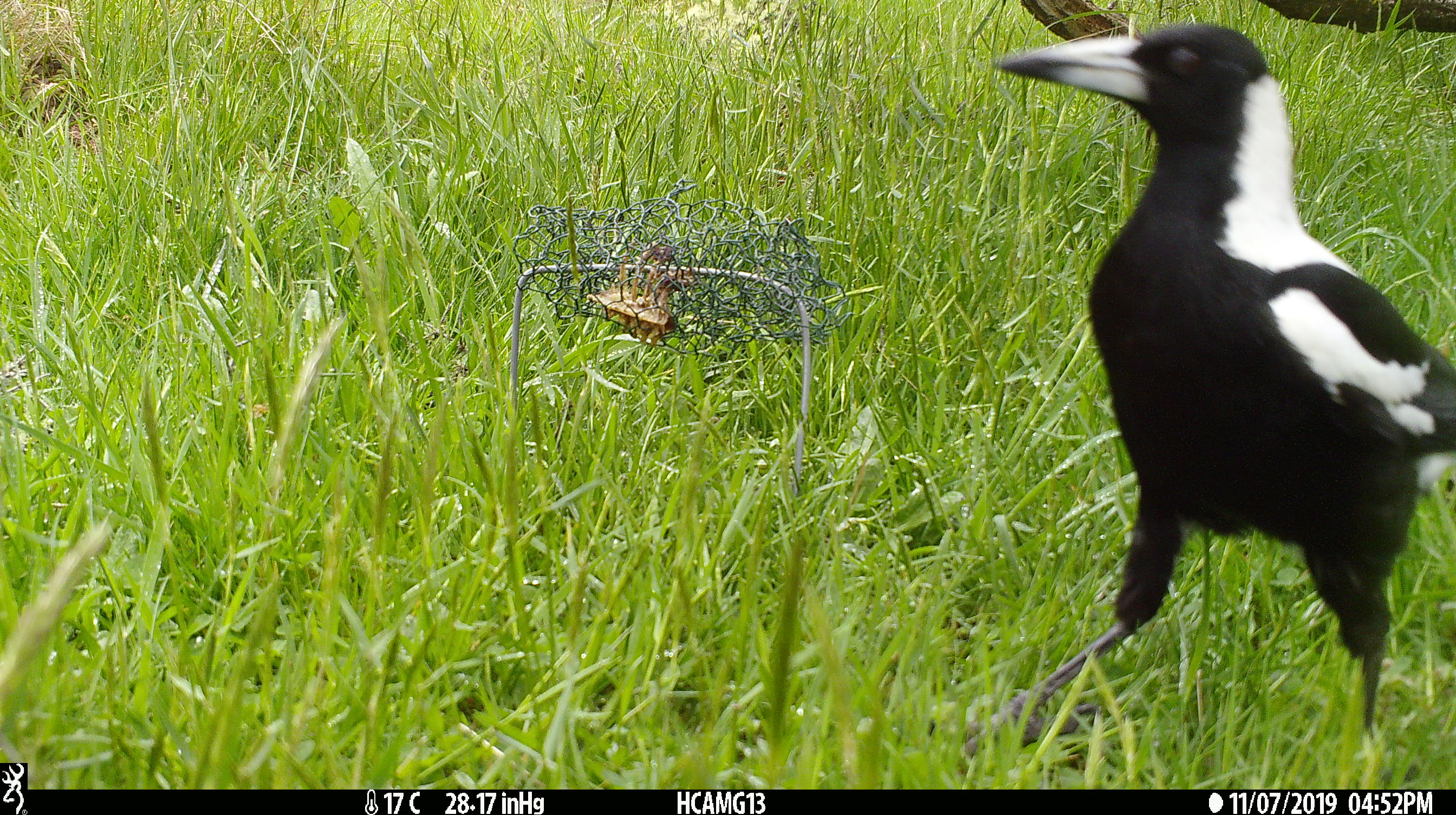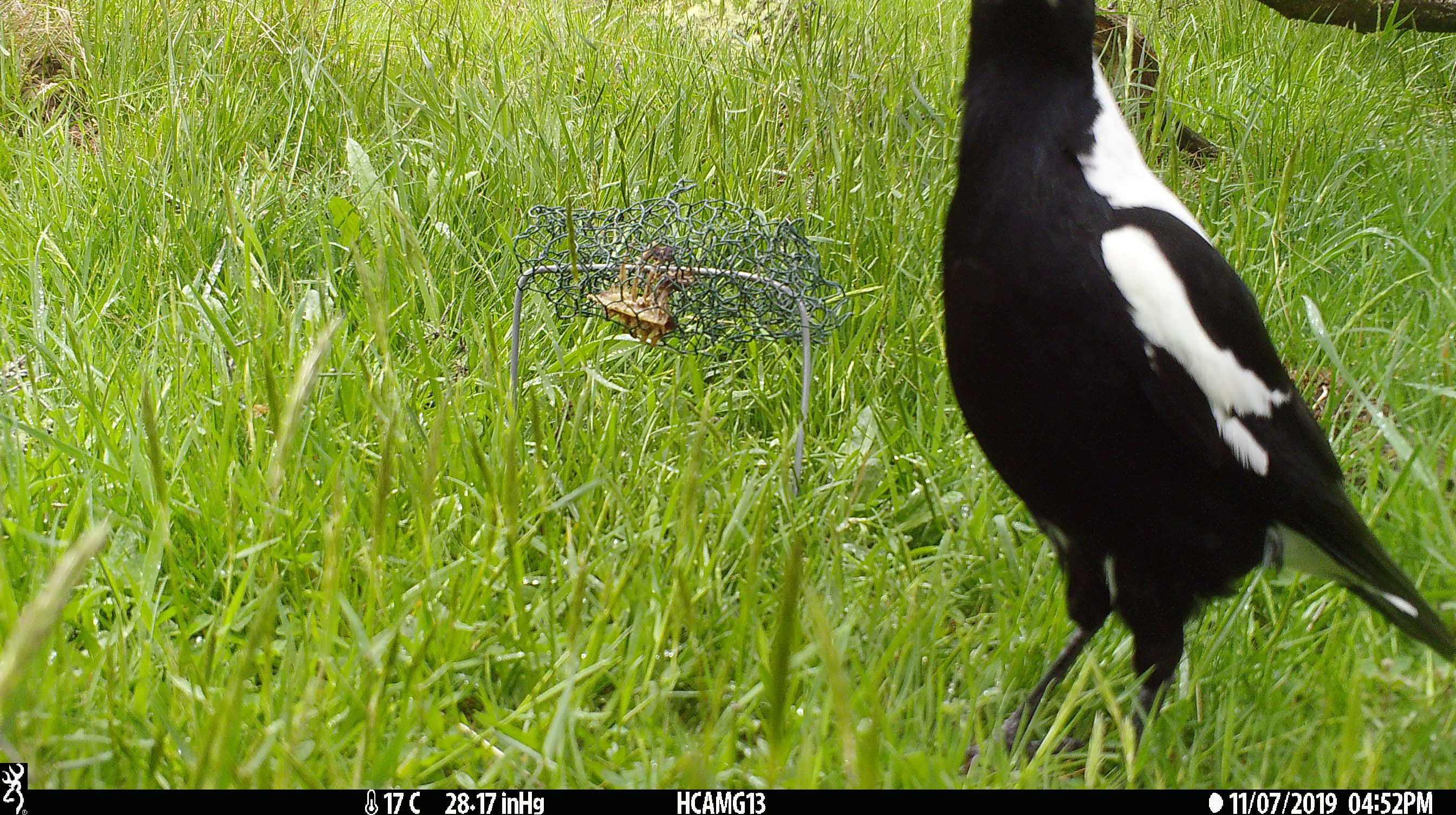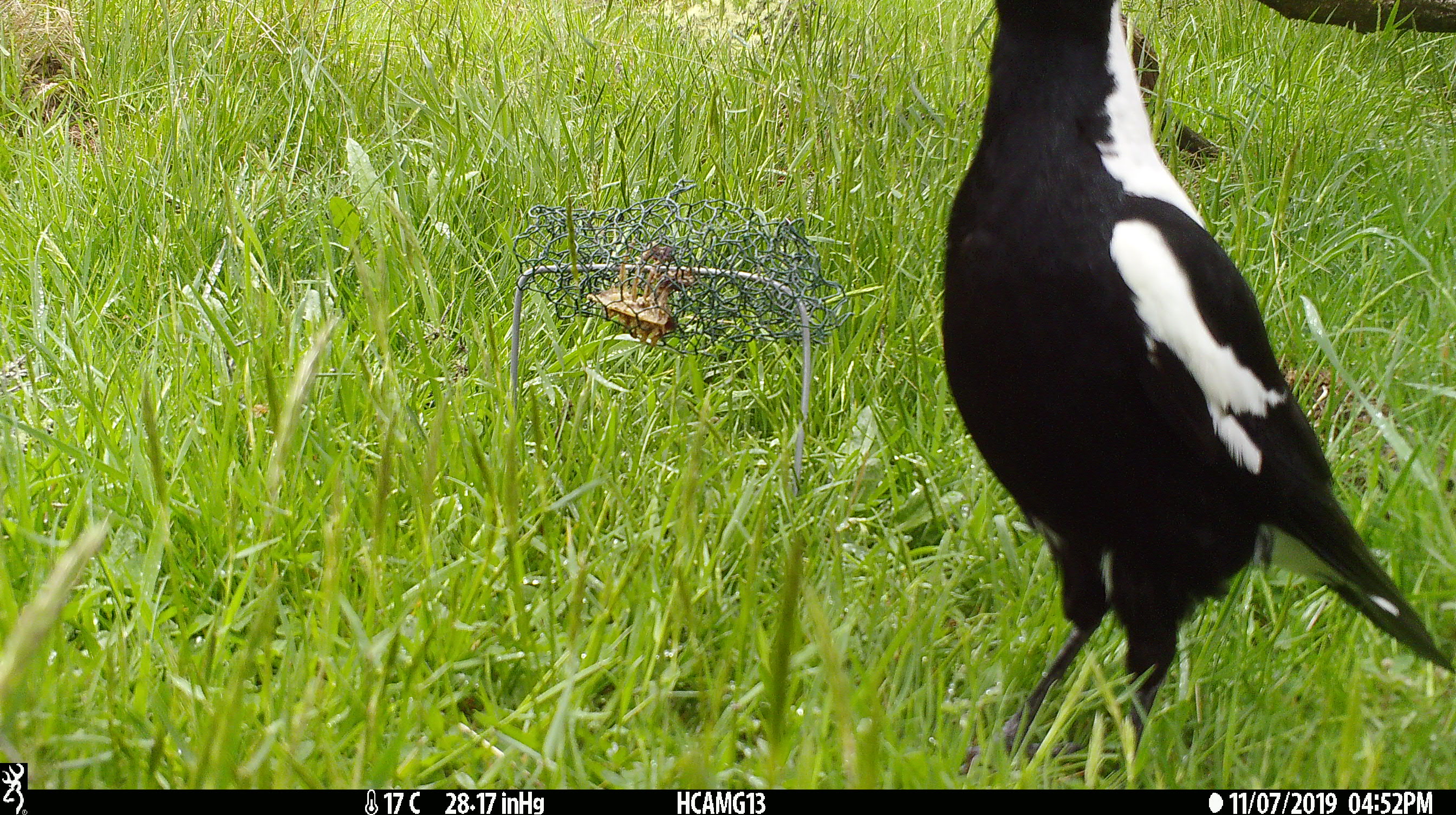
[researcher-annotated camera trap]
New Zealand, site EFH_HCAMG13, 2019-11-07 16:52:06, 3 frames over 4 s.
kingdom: Animalia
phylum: Chordata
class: Aves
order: Passeriformes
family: Artamidae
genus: Gymnorhina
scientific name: Gymnorhina tibicen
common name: australian magpie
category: magpie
Magpie (australian magpie) (Gymnorhina tibicen).